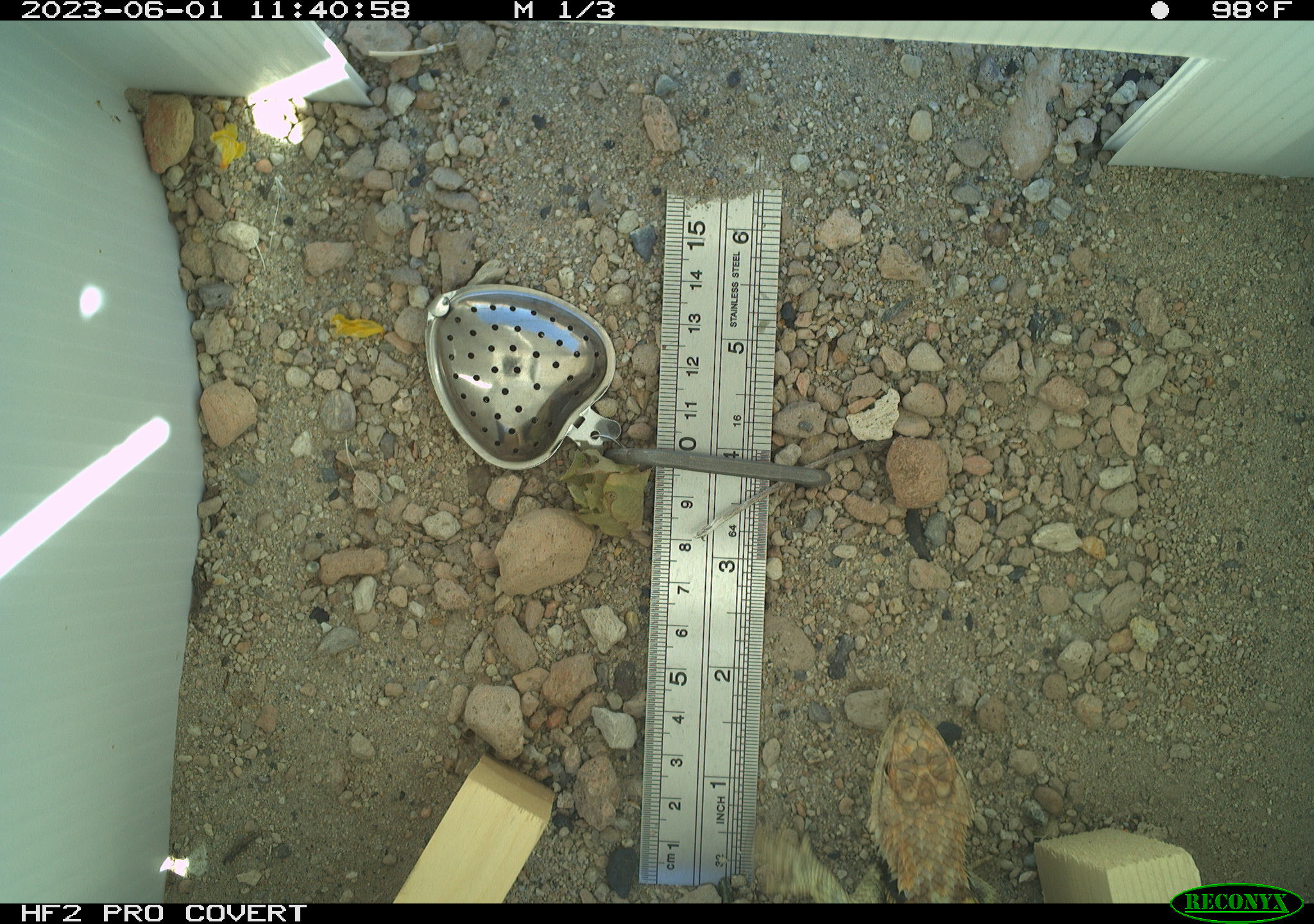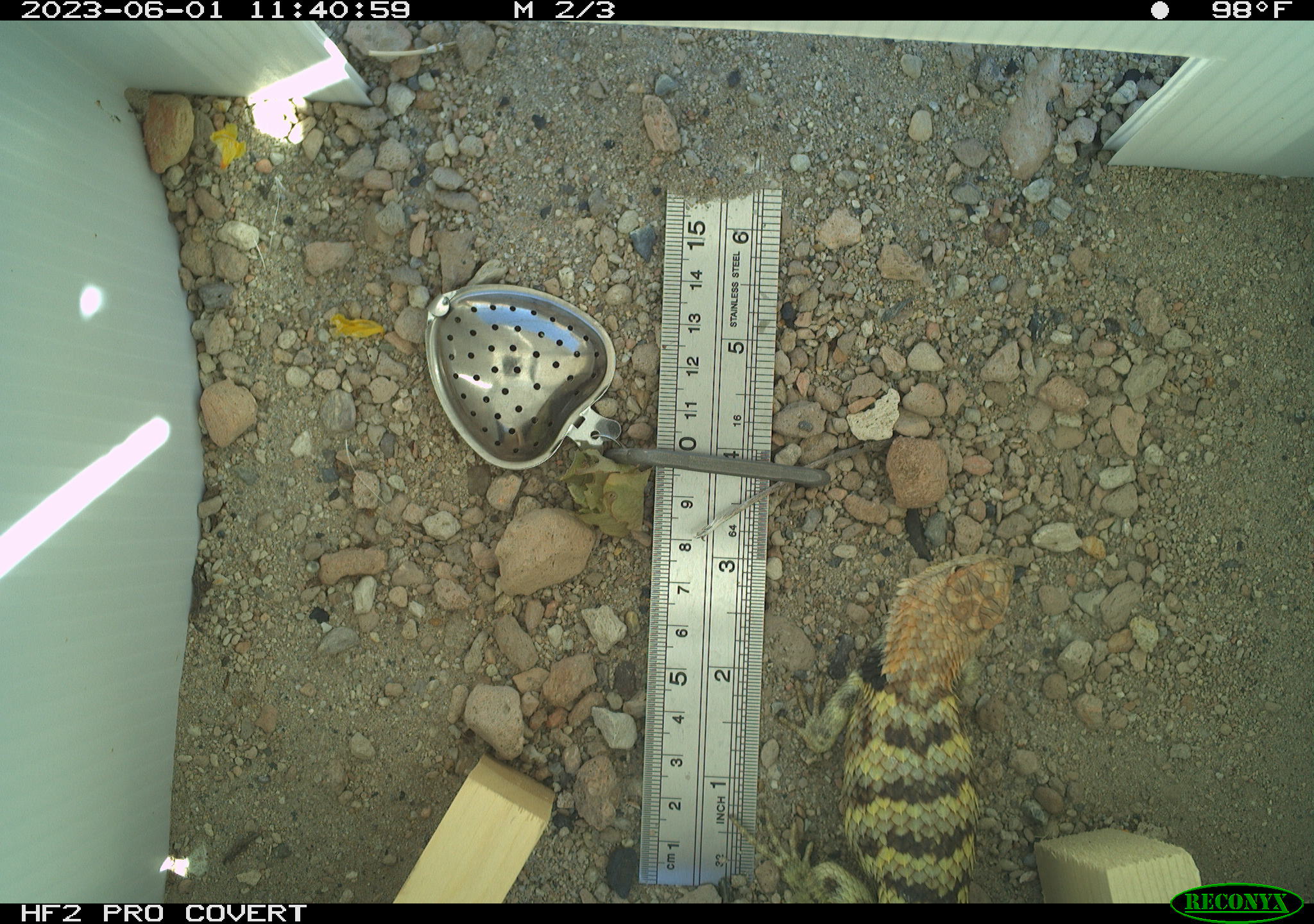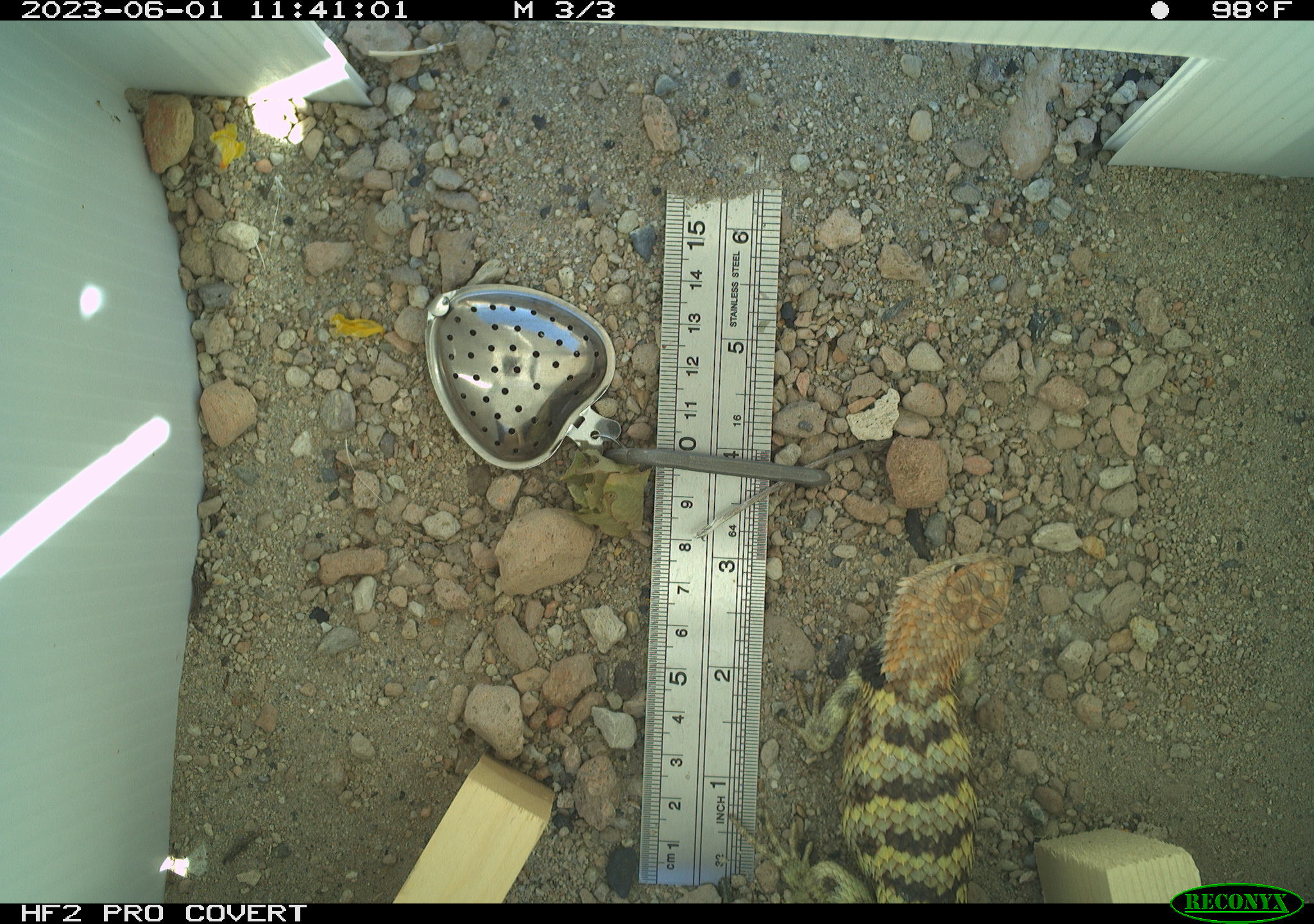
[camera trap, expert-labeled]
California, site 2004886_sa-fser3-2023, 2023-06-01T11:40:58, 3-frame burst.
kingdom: Animalia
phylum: Chordata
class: Reptilia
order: Squamata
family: Phrynosomatidae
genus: Sceloporus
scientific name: Sceloporus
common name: spiny lizards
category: sceloporus species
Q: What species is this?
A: Sceloporus species (spiny lizards) (Sceloporus).